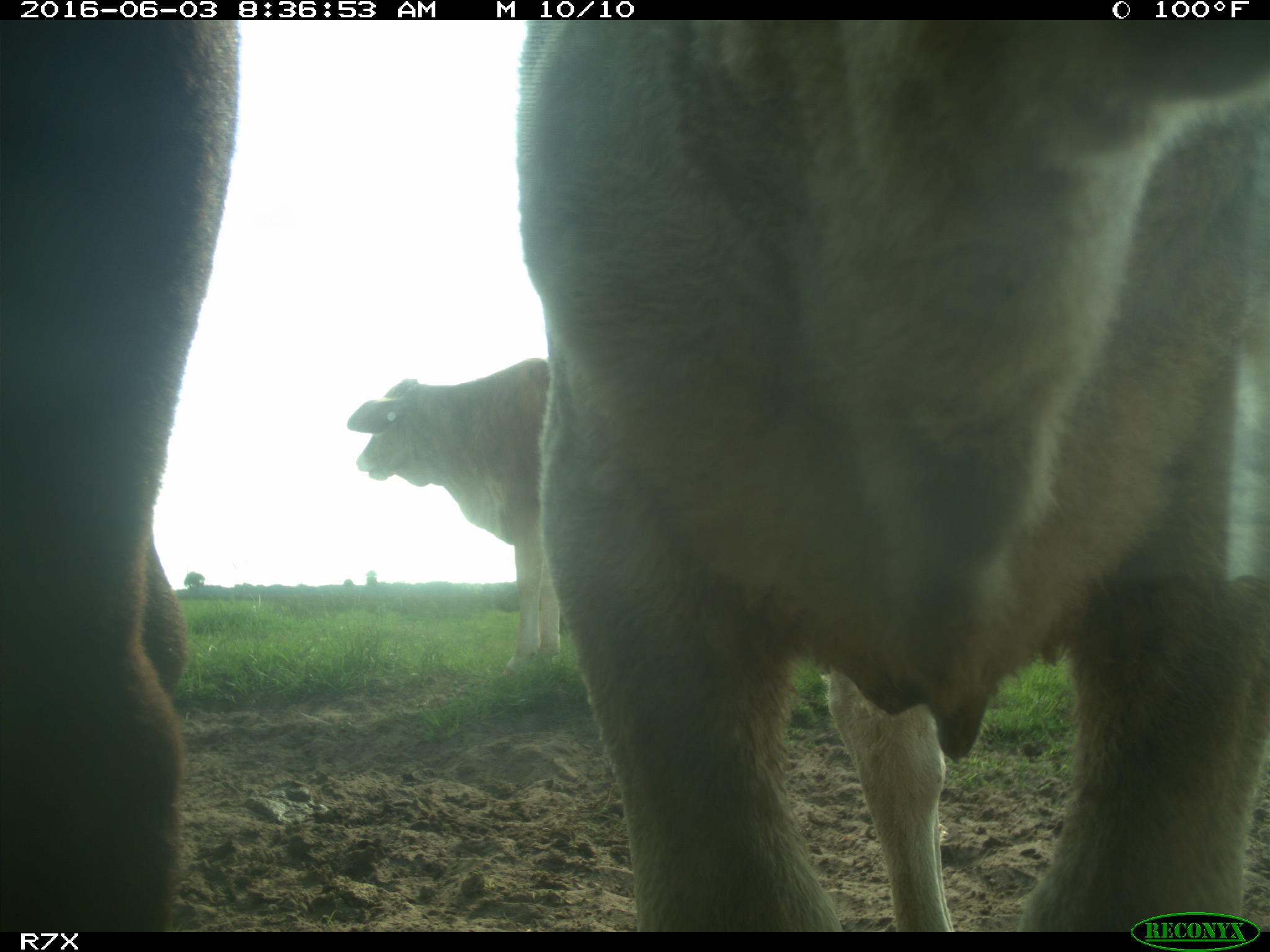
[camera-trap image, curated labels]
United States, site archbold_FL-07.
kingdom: Animalia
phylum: Chordata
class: Mammalia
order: Artiodactyla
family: Bovidae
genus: Bos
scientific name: Bos taurus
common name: domestic cow